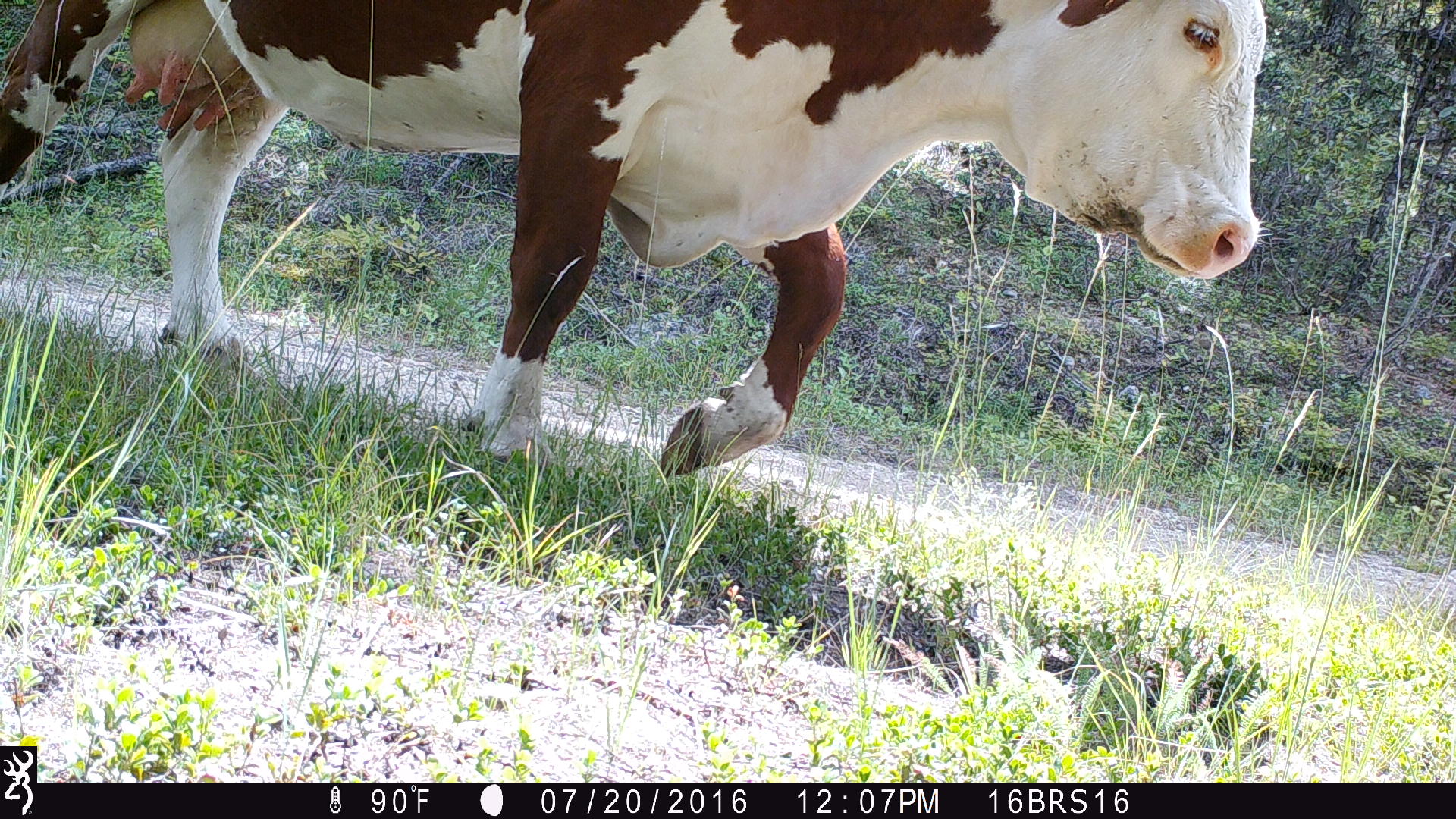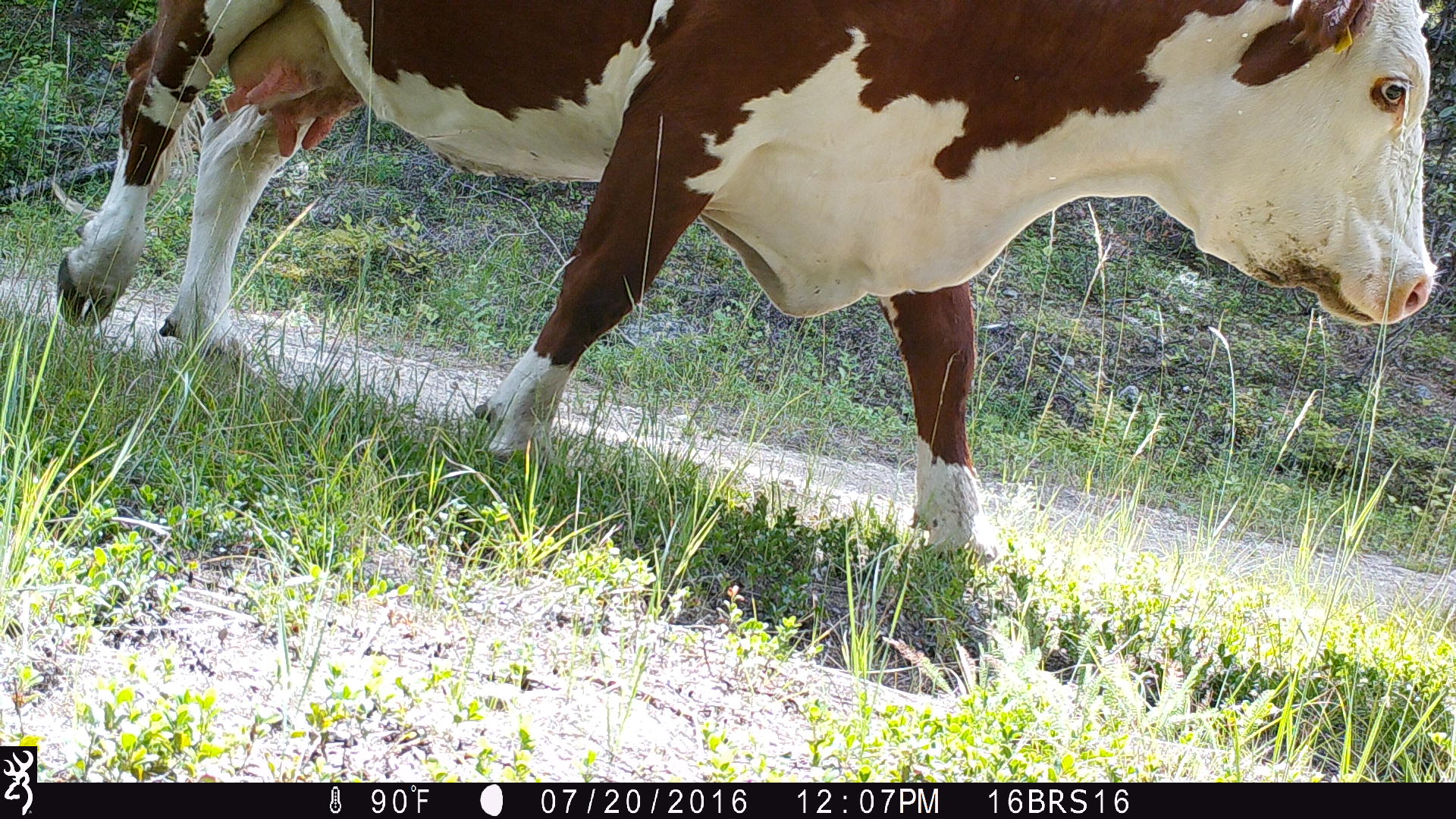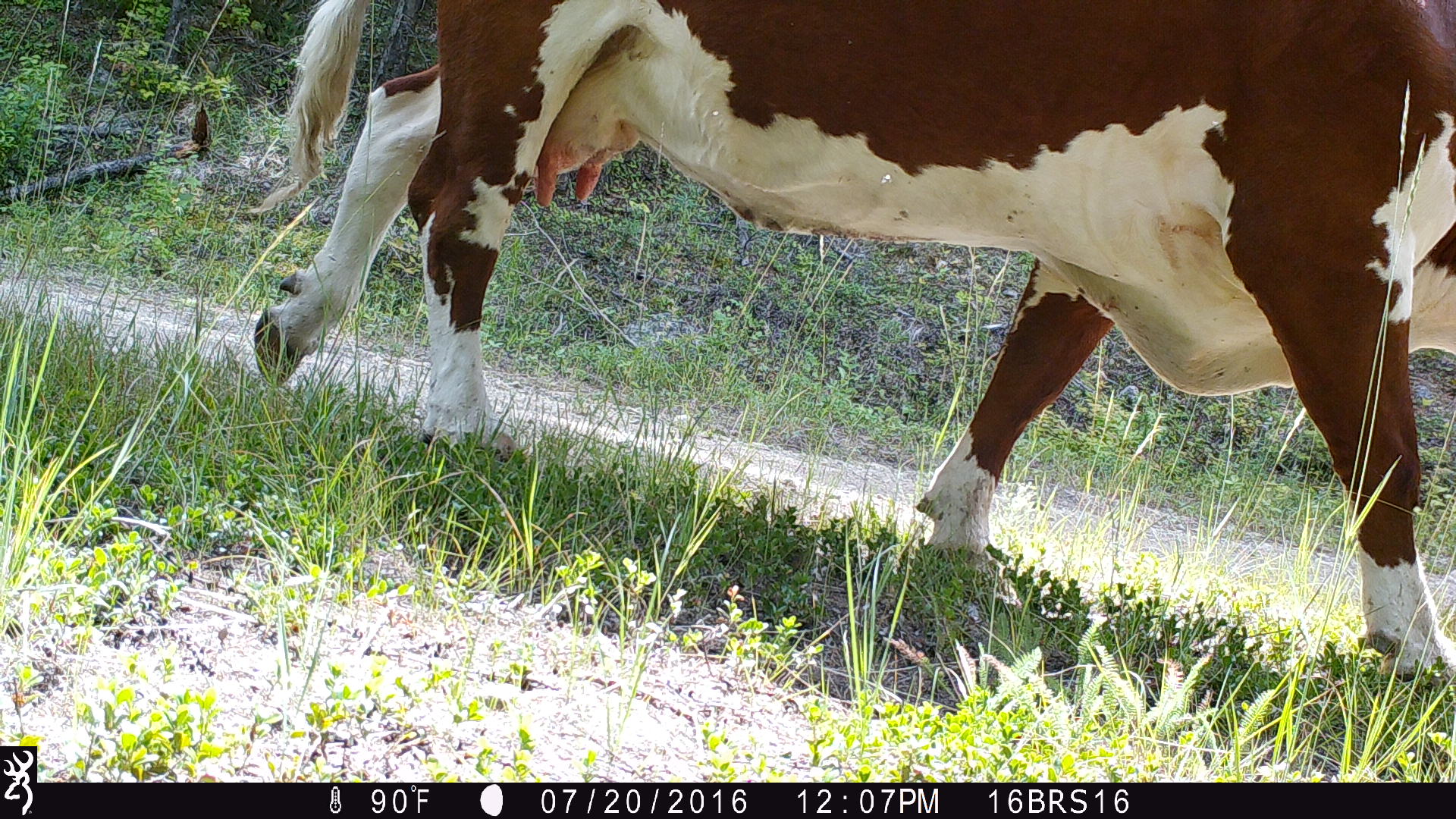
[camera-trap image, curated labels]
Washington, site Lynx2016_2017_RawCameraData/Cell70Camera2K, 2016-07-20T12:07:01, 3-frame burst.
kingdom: Animalia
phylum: Chordata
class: Mammalia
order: Artiodactyla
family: Bovidae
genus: Bos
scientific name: Bos taurus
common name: domestic cattle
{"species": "domestic cattle (Bos taurus)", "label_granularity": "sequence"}